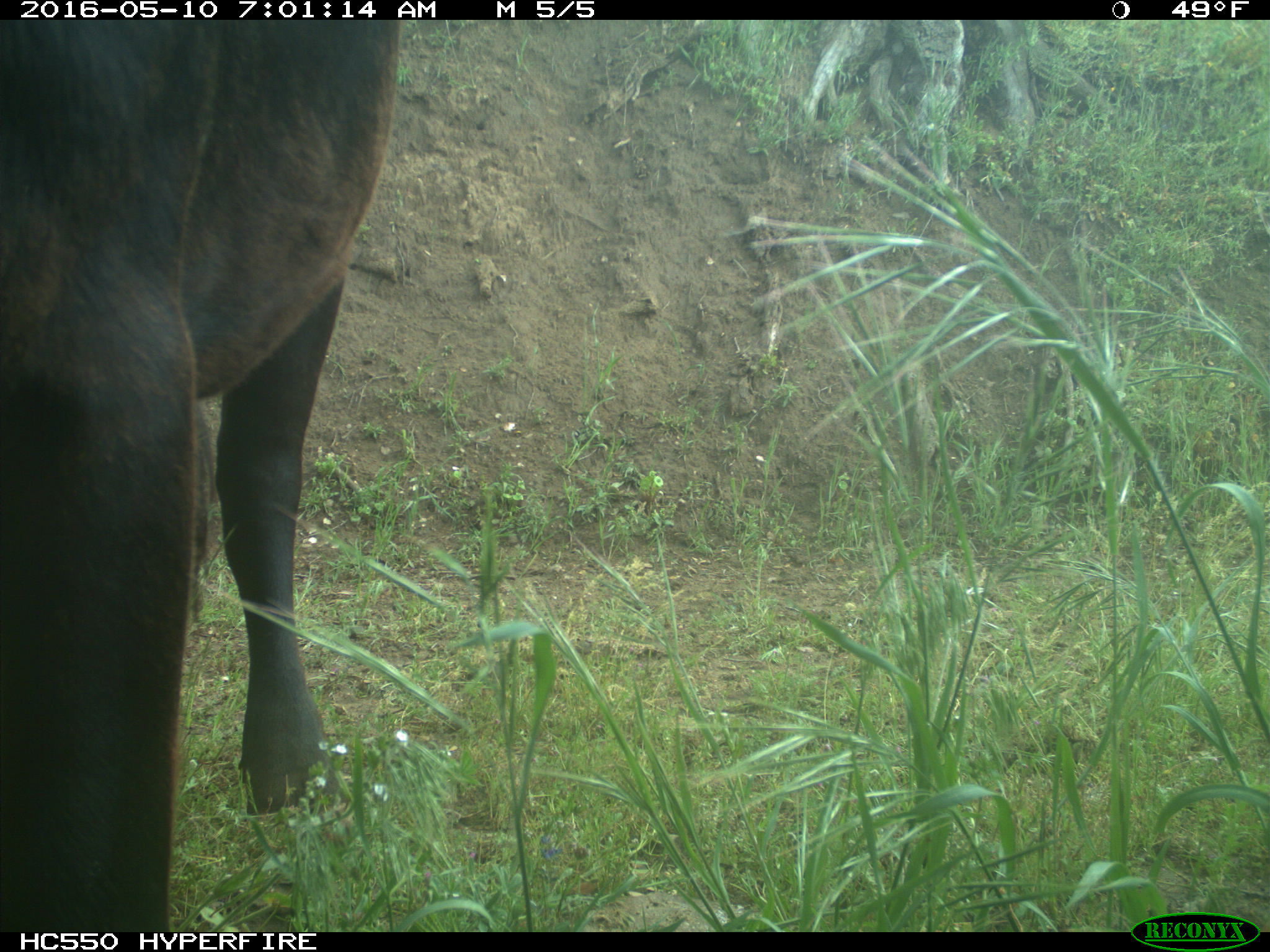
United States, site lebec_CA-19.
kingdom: Animalia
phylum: Chordata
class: Mammalia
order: Artiodactyla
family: Bovidae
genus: Bos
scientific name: Bos taurus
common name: domestic cow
Bos taurus (domestic cow).